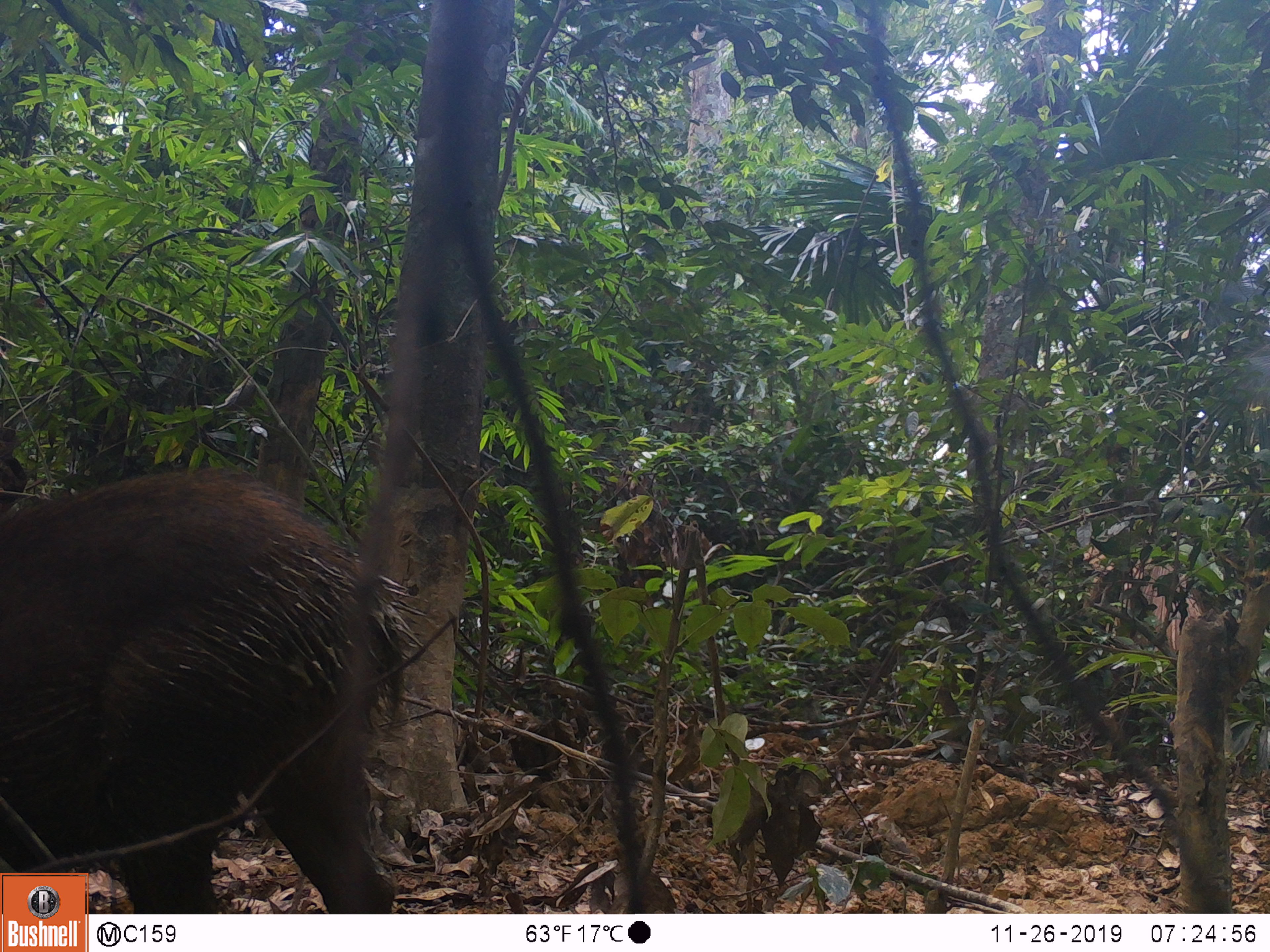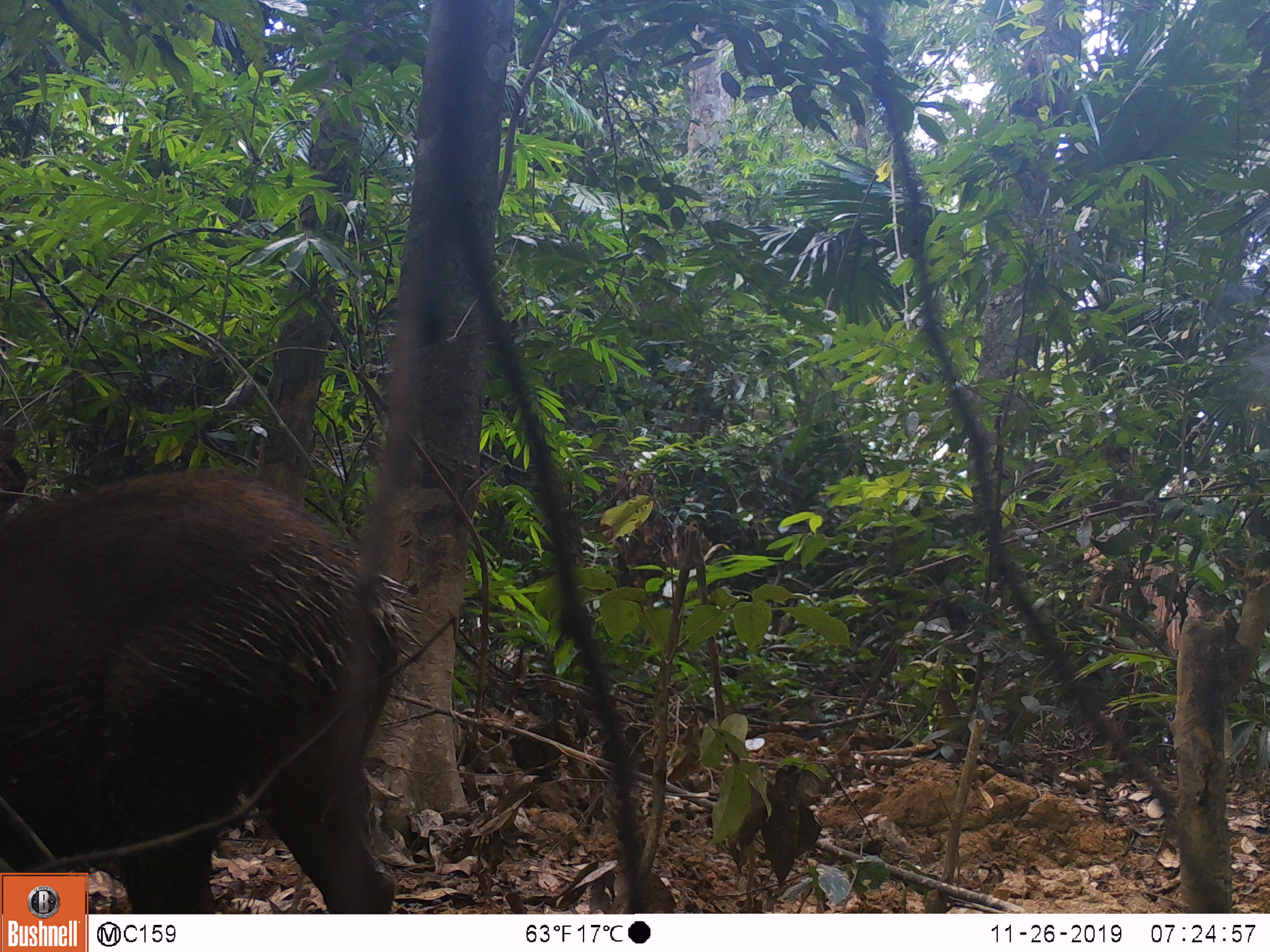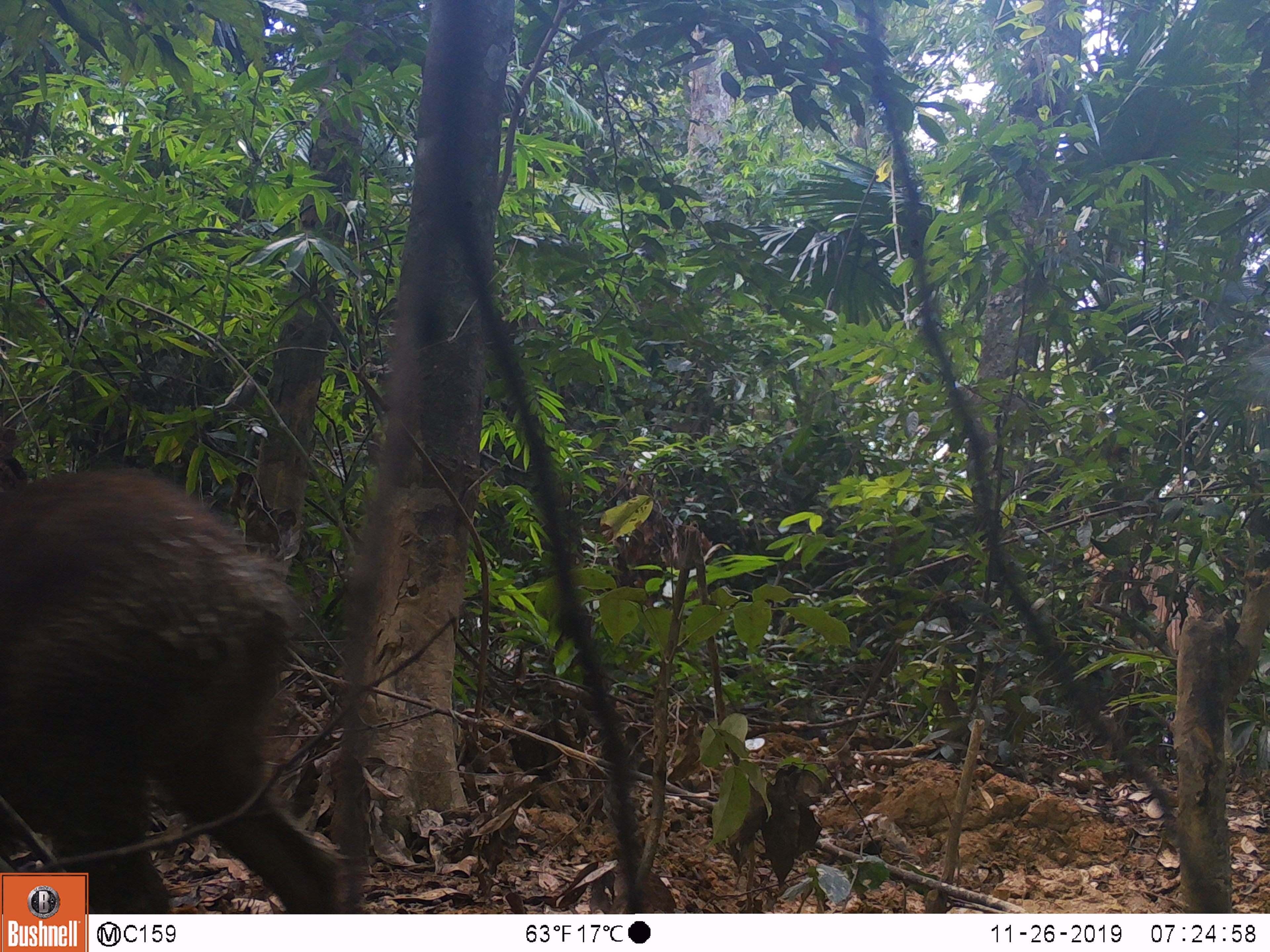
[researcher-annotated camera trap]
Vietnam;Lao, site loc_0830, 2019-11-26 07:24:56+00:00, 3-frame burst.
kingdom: Animalia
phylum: Chordata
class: Mammalia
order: Artiodactyla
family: Suidae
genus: Sus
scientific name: Sus scrofa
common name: eurasian wild pig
Eurasian wild pig (Sus scrofa). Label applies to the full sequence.